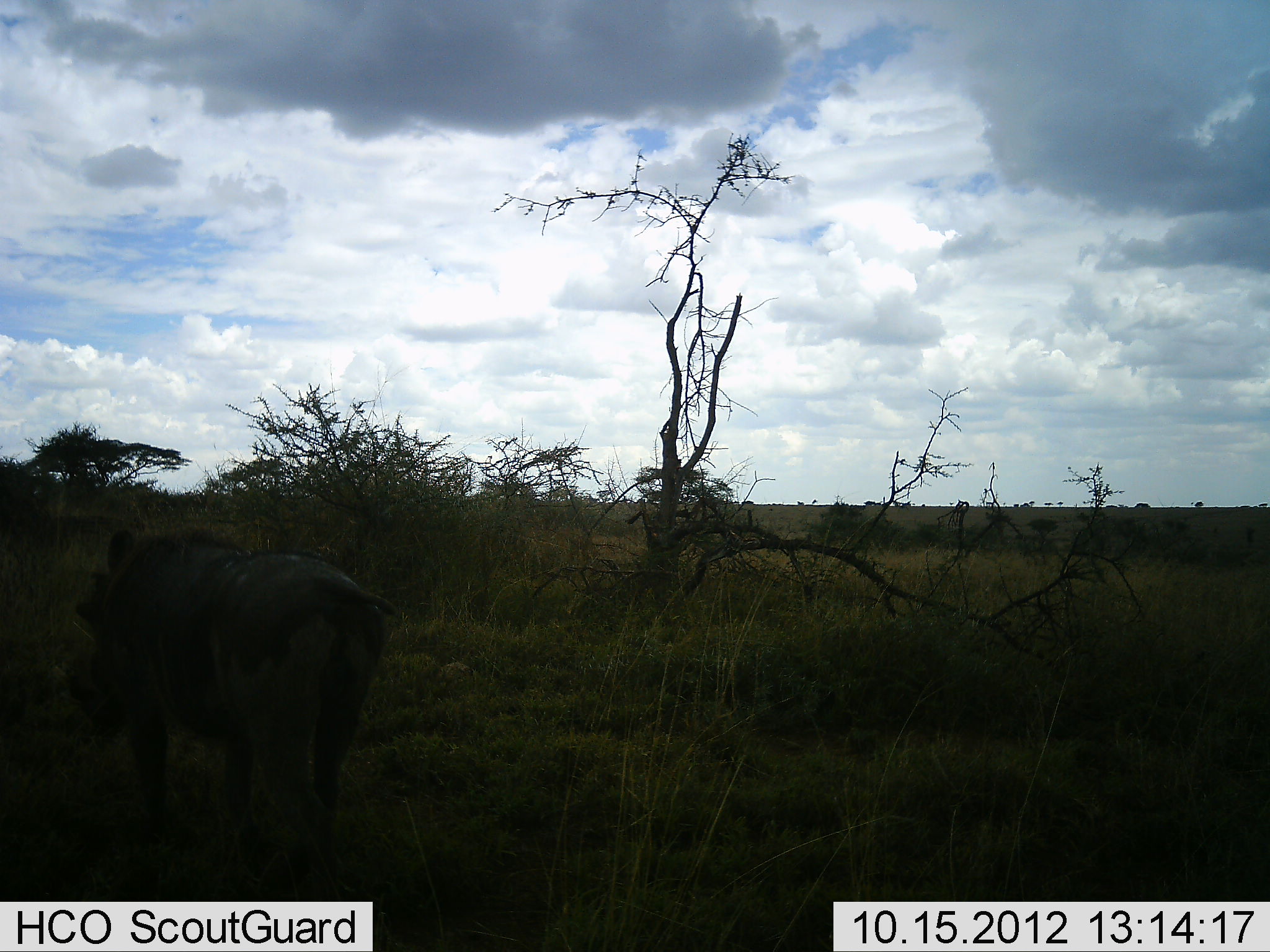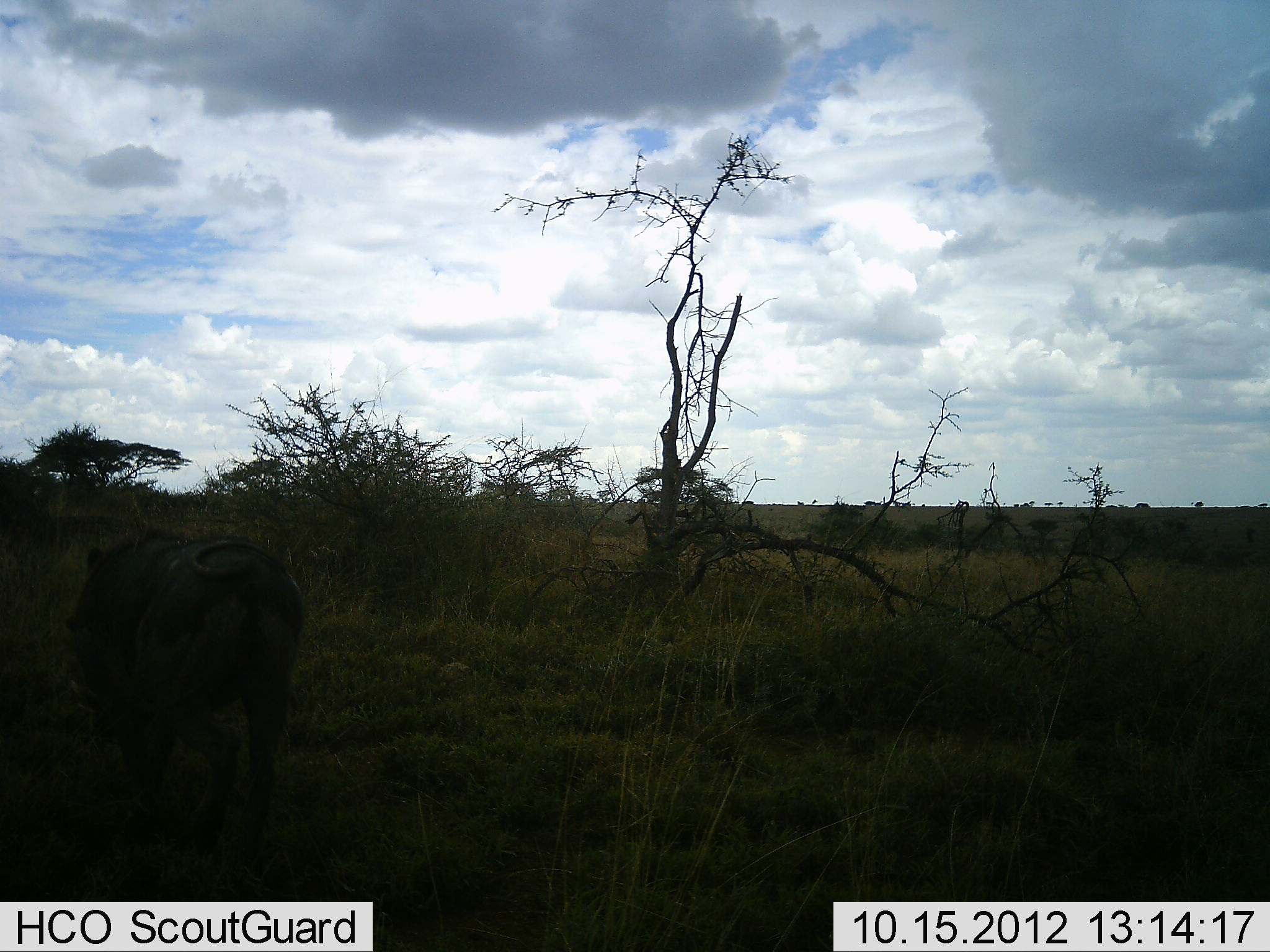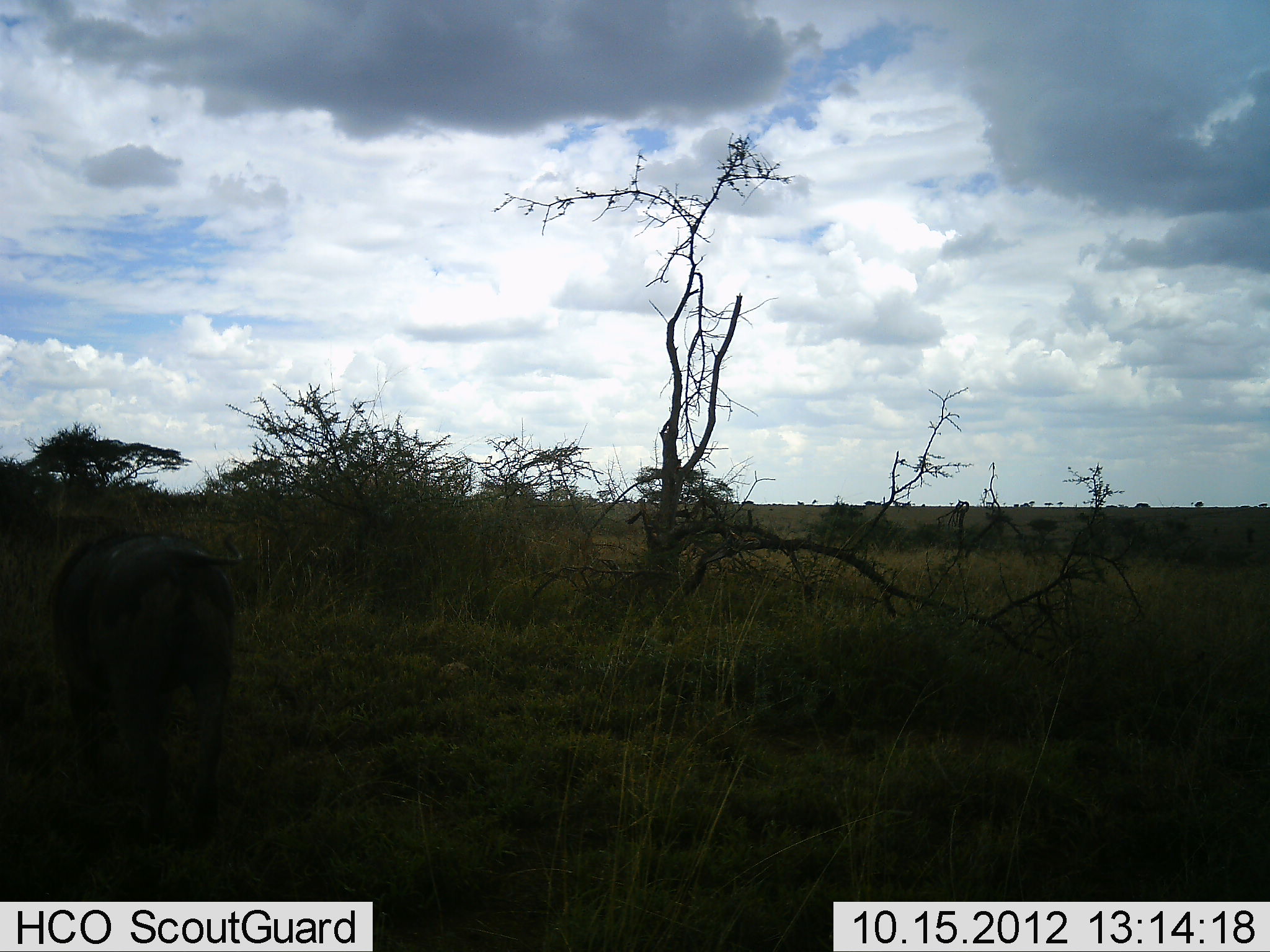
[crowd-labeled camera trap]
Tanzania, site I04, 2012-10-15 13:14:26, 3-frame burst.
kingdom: Animalia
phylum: Chordata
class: Mammalia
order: Artiodactyla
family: Suidae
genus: Phacochoerus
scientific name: Phacochoerus africanus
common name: warthog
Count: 1.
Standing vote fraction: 10%.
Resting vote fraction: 0%.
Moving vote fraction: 100%.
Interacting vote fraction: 0%.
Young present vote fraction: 0%.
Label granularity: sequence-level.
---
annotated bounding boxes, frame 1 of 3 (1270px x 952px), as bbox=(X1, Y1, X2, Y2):
animal: bbox=(70, 527, 402, 851)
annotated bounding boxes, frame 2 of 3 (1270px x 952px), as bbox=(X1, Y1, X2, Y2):
animal: bbox=(60, 534, 307, 848)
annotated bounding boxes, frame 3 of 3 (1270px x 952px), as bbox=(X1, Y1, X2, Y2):
animal: bbox=(40, 531, 245, 843)